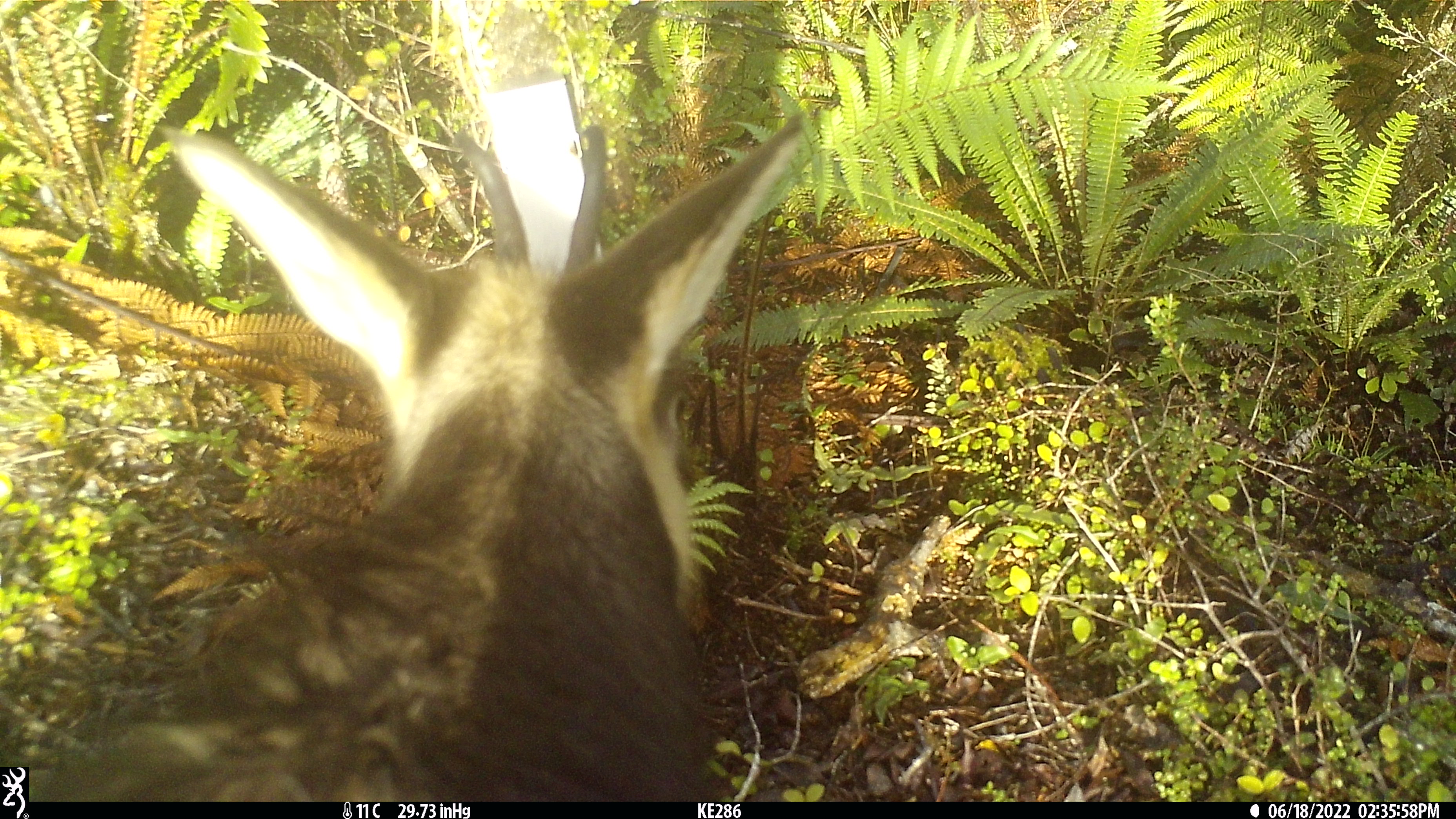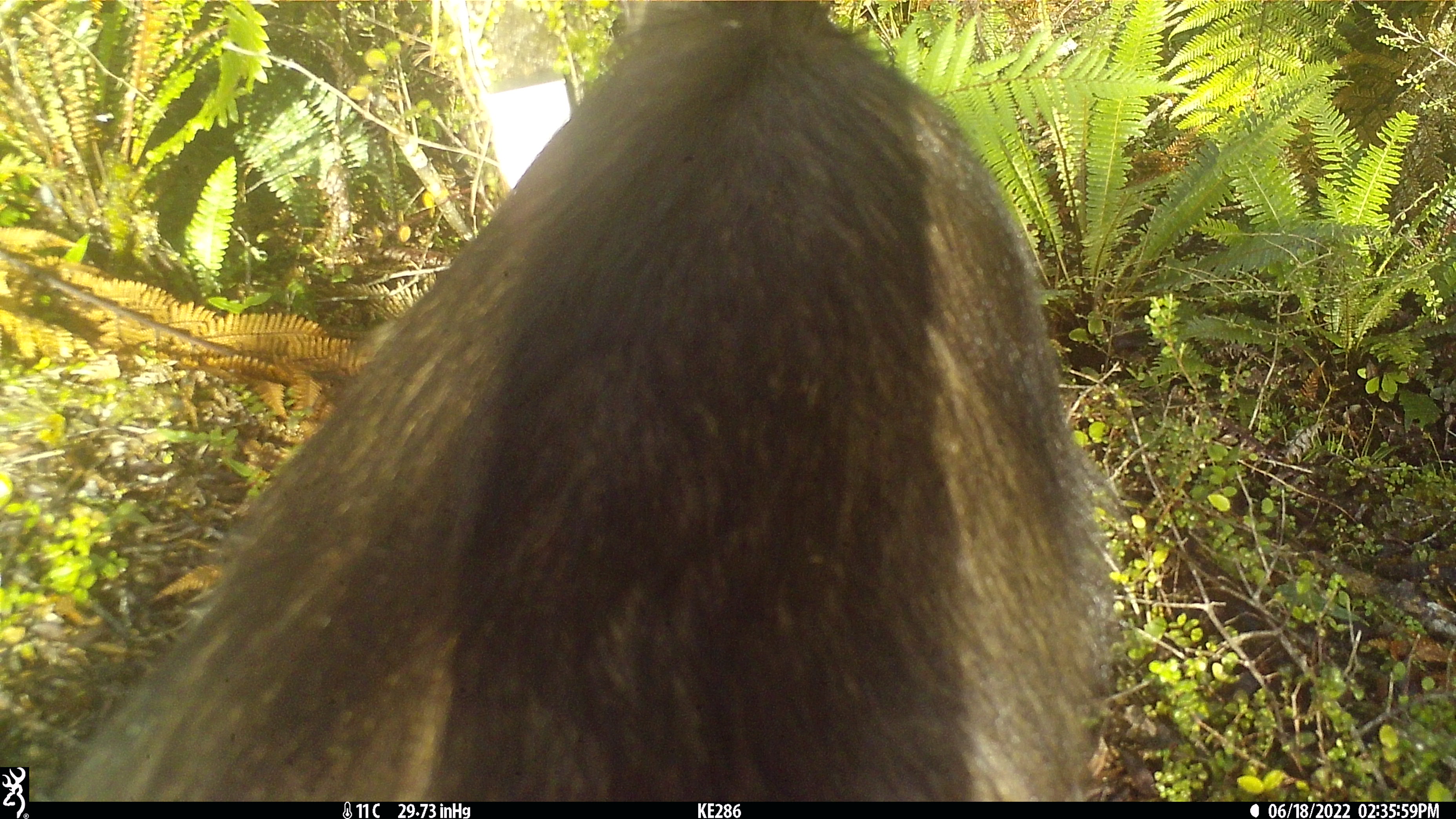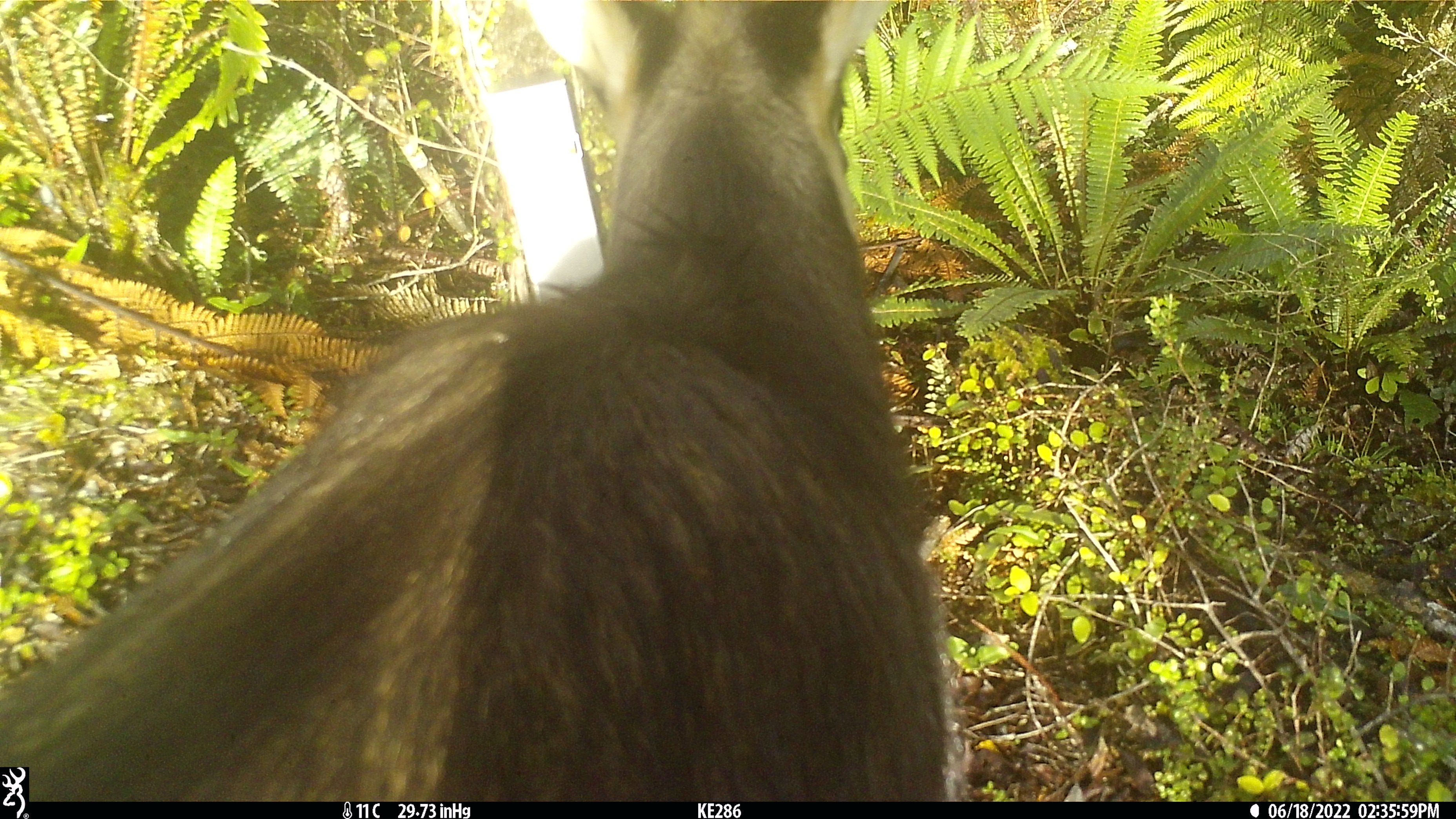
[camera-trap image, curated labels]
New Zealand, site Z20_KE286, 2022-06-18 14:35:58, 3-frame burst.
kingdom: Animalia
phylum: Chordata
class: Mammalia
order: Artiodactyla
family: Bovidae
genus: Rupicapra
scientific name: Rupicapra rupicapra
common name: alpine chamois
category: chamois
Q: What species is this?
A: Chamois (alpine chamois) (Rupicapra rupicapra).